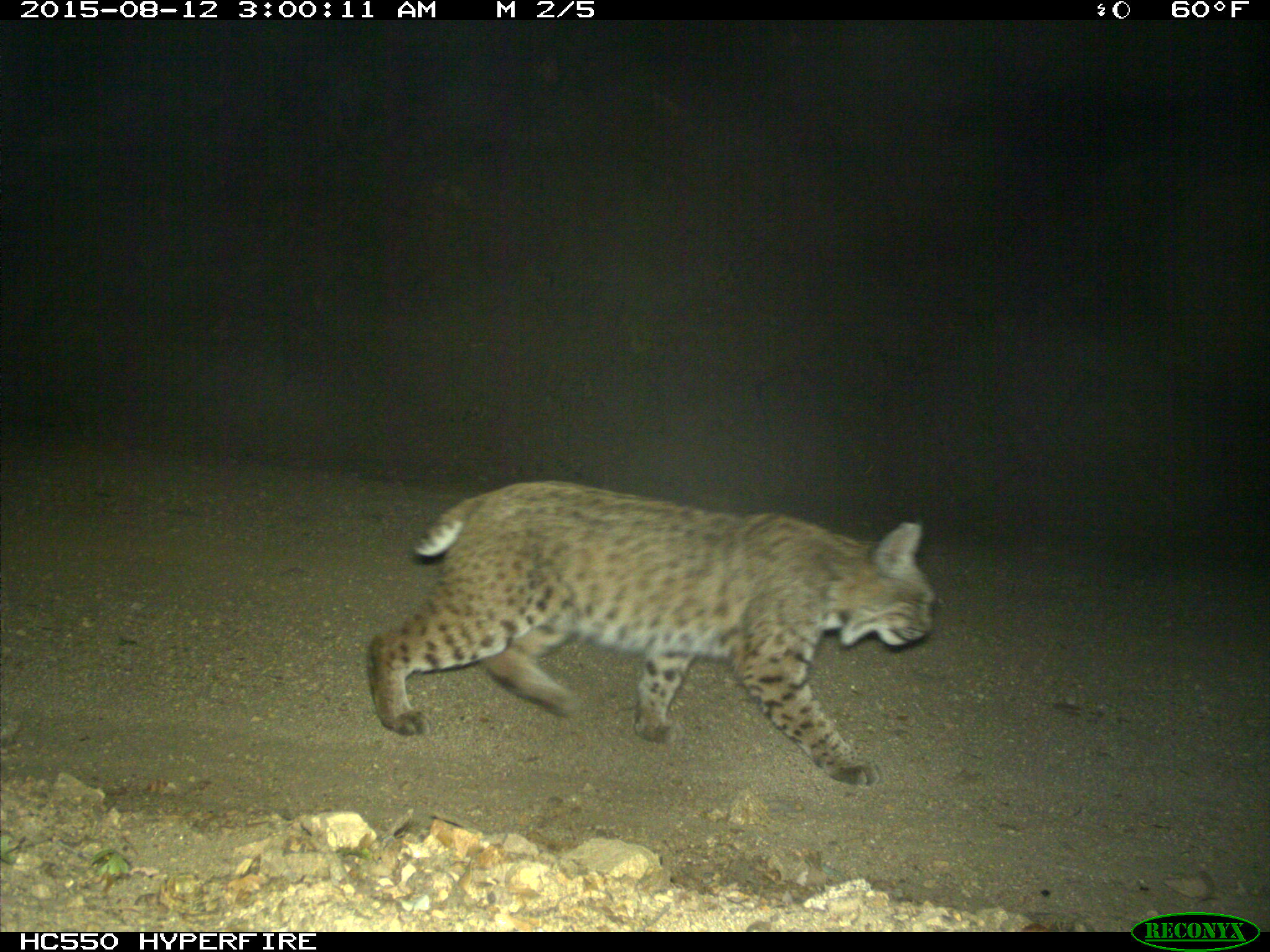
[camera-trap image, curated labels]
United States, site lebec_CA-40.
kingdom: Animalia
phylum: Chordata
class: Mammalia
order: Carnivora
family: Felidae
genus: Lynx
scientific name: Lynx rufus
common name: bobcat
Lynx rufus (bobcat).